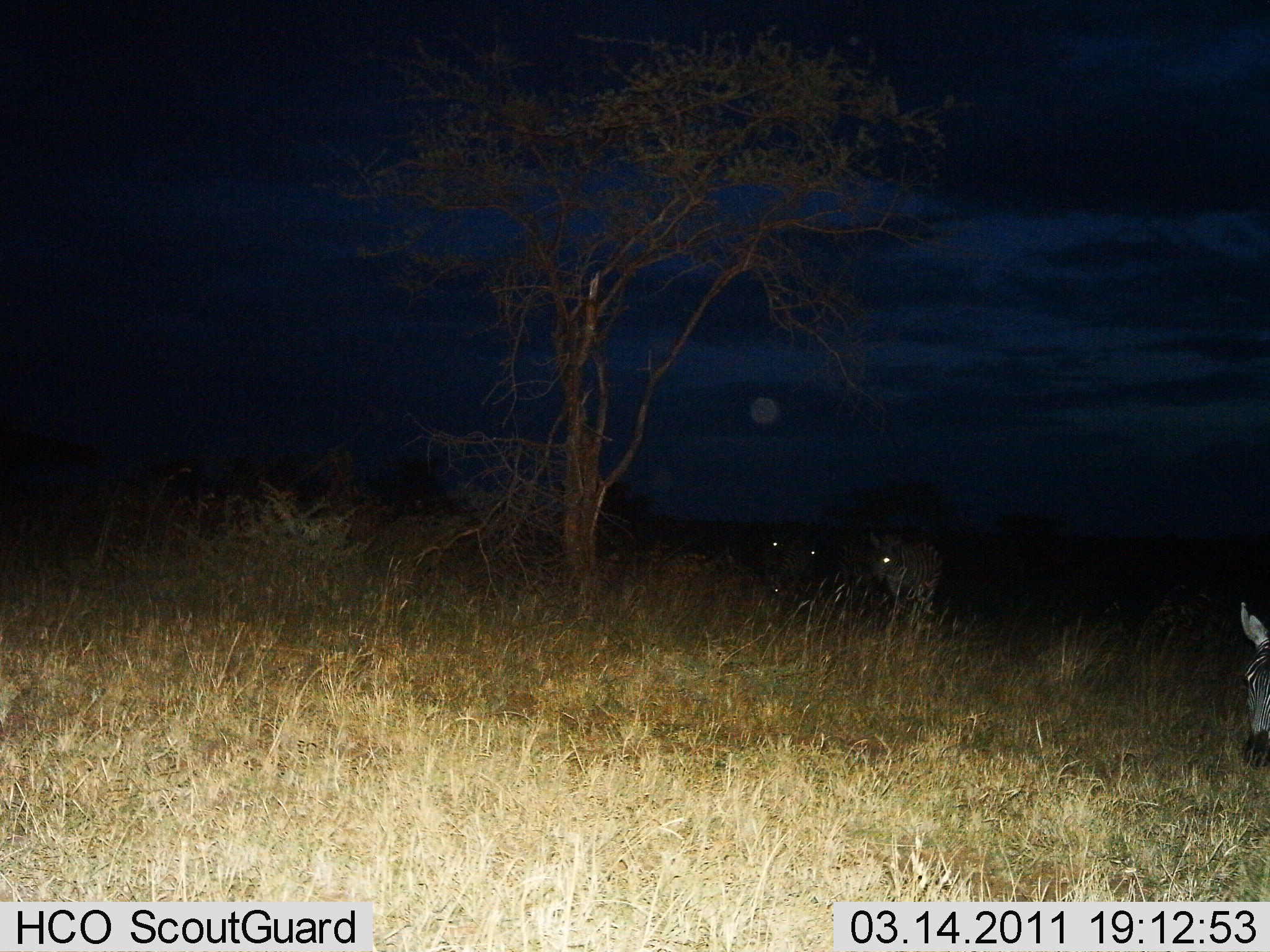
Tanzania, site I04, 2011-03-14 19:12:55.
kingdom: Animalia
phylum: Chordata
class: Mammalia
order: Perissodactyla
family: Equidae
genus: Equus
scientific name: Equus quagga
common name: plains zebra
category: zebra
Zebra (plains zebra) (Equus quagga), count 2. Behavior (volunteer vote fractions): standing 40%, resting 0%, moving 20%, interacting 0%. Young present (vote fraction): 0%. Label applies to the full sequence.